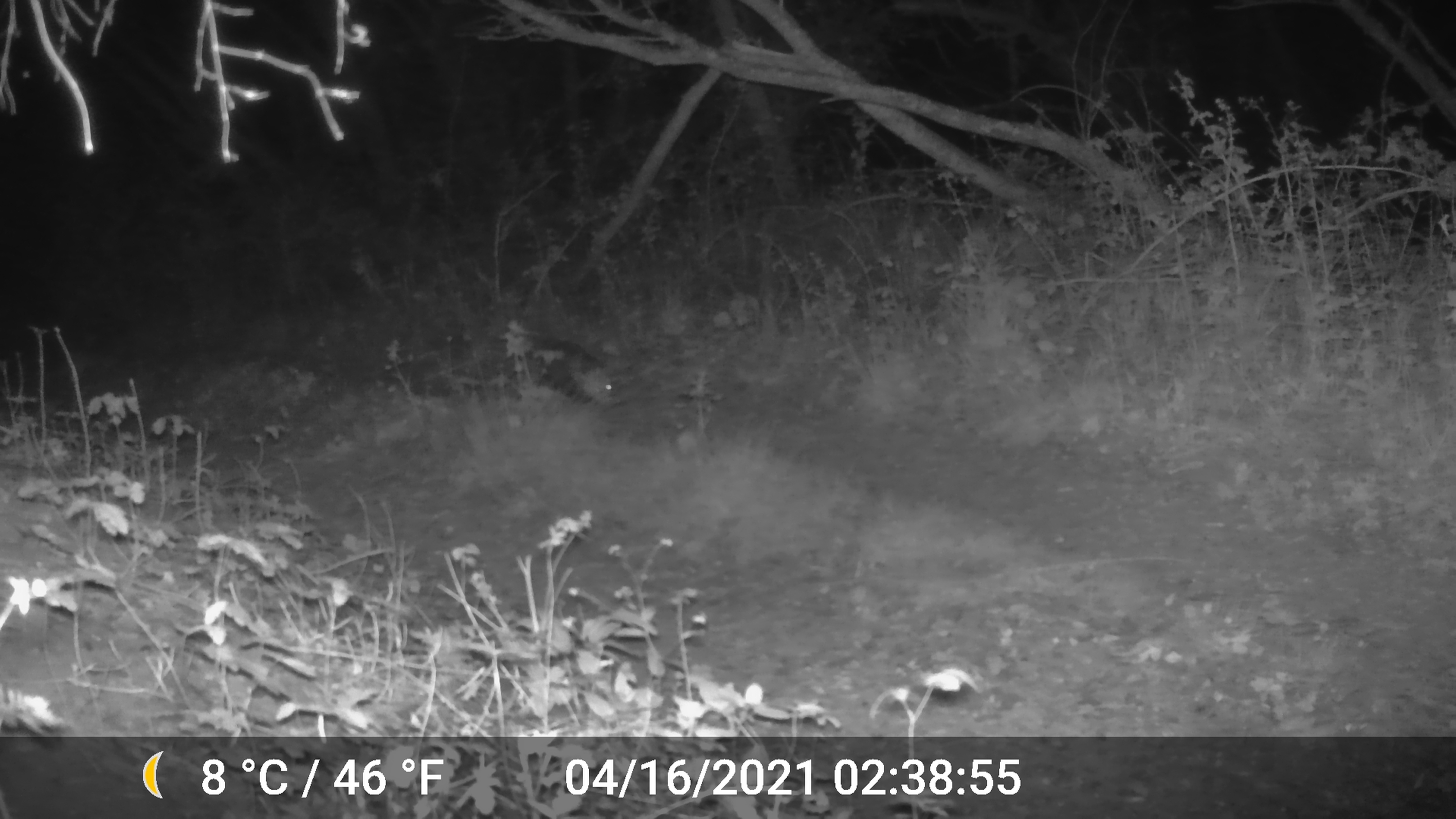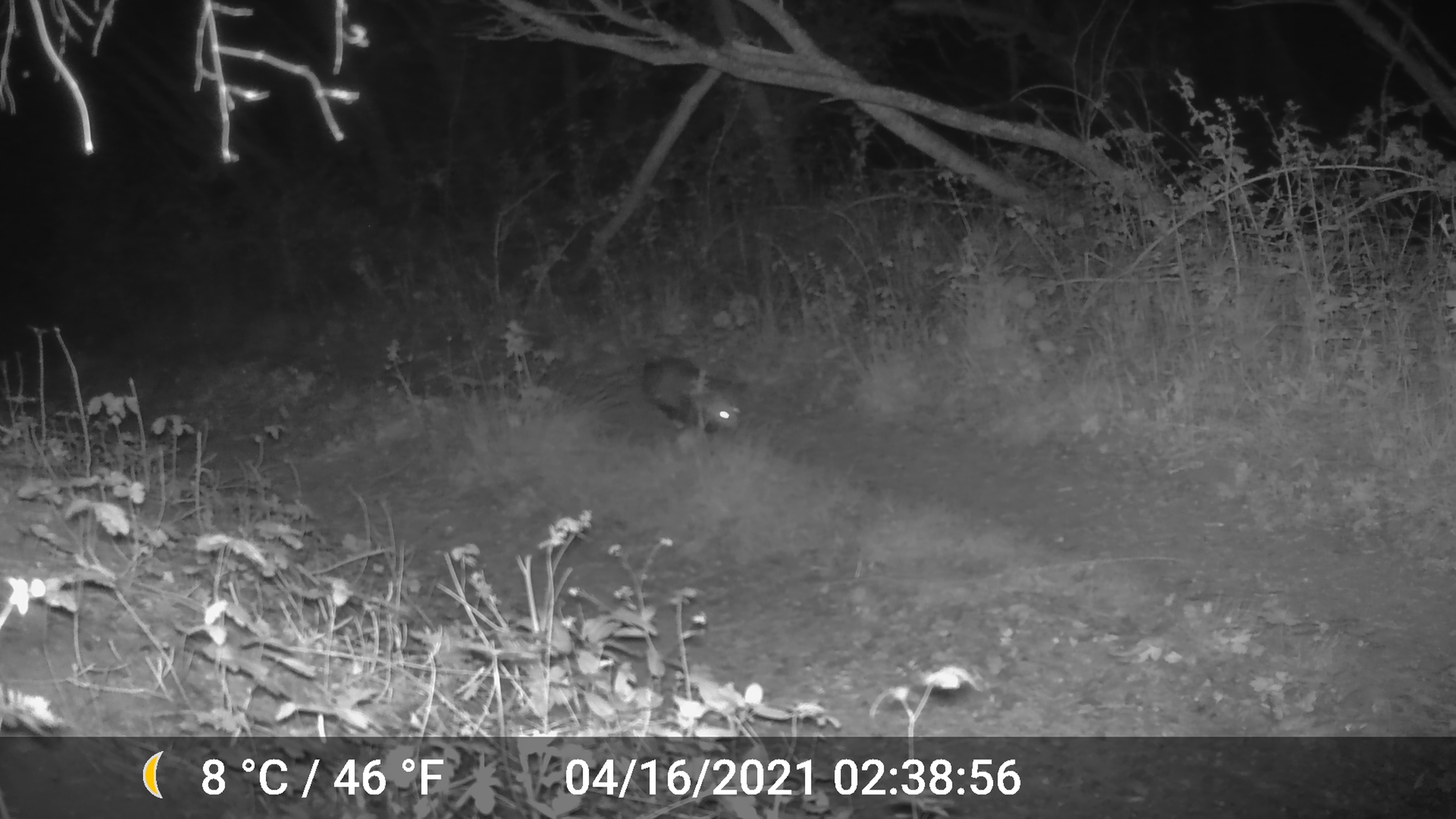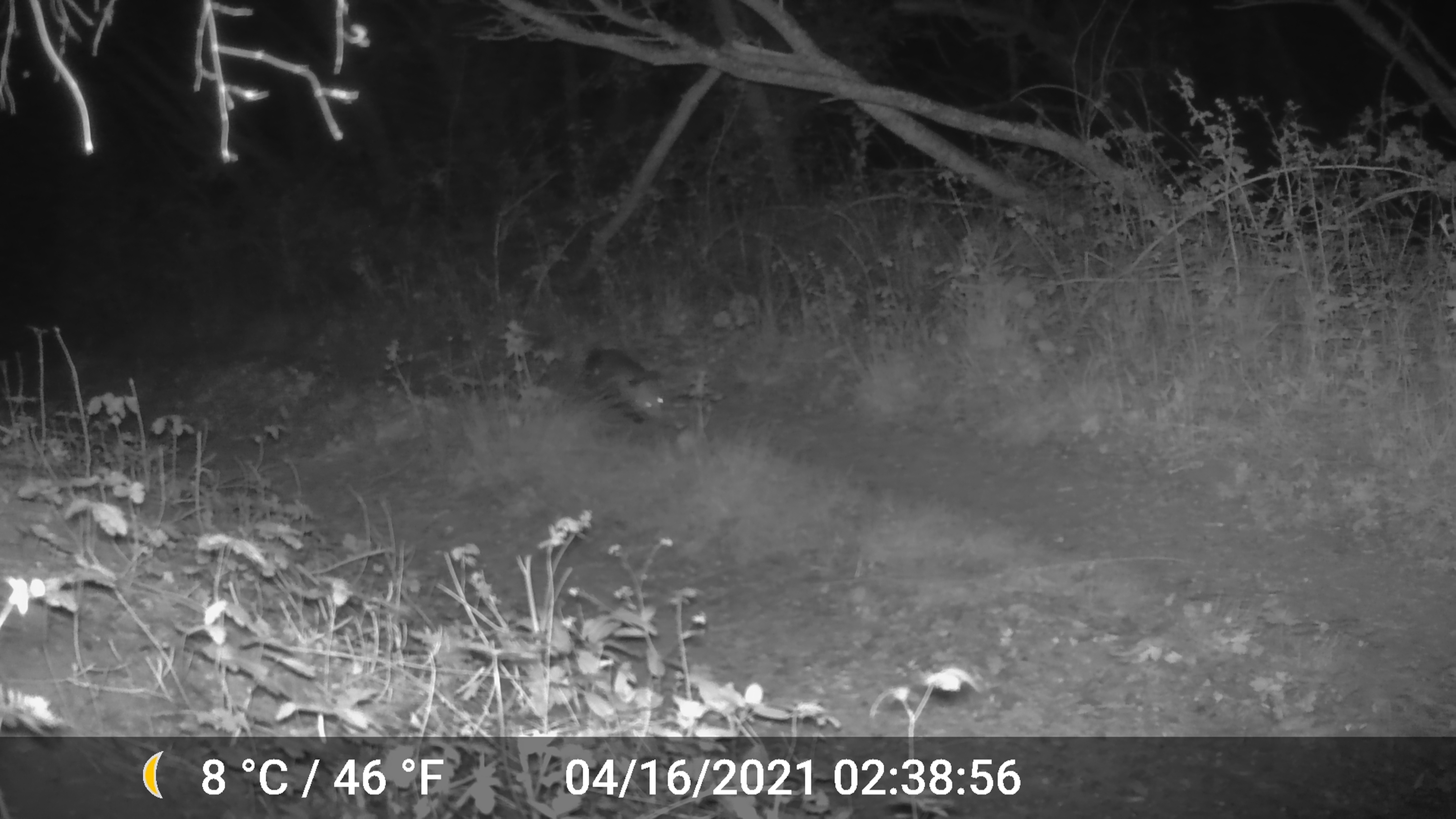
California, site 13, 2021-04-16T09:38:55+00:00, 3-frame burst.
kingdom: Animalia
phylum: Chordata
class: Mammalia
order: Didelphimorphia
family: Didelphidae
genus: Didelphis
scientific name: Didelphis virginiana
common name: virginia opossum